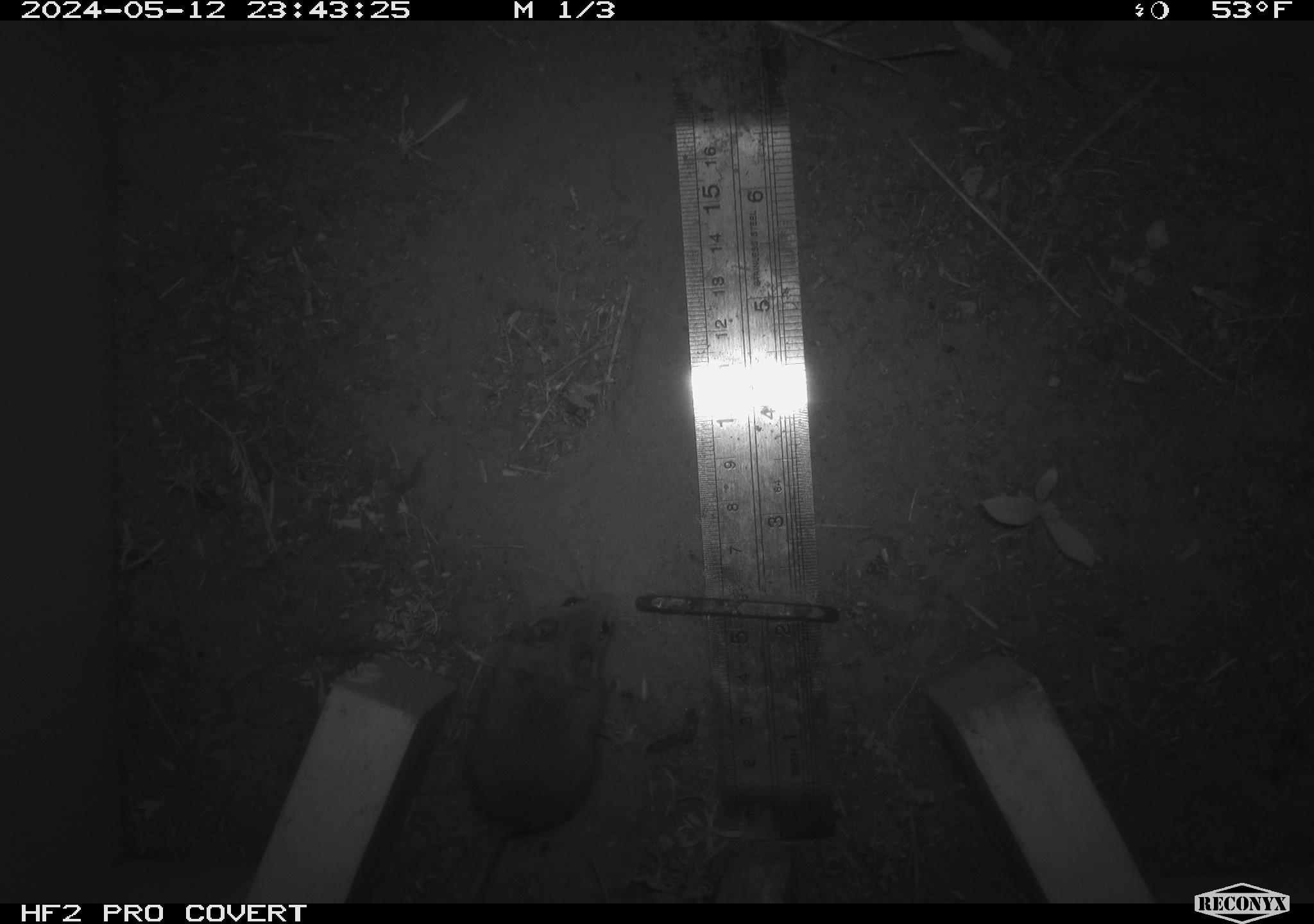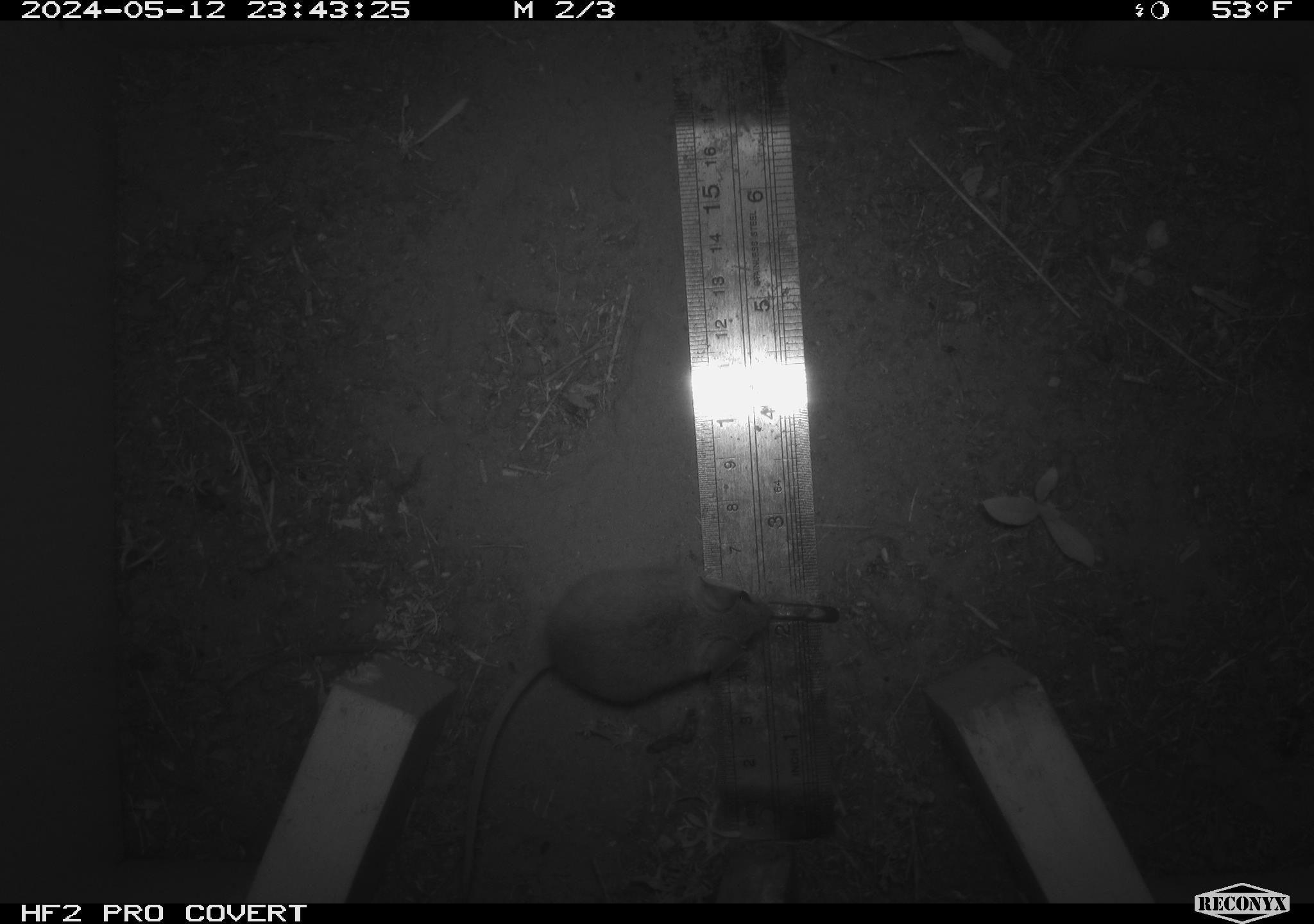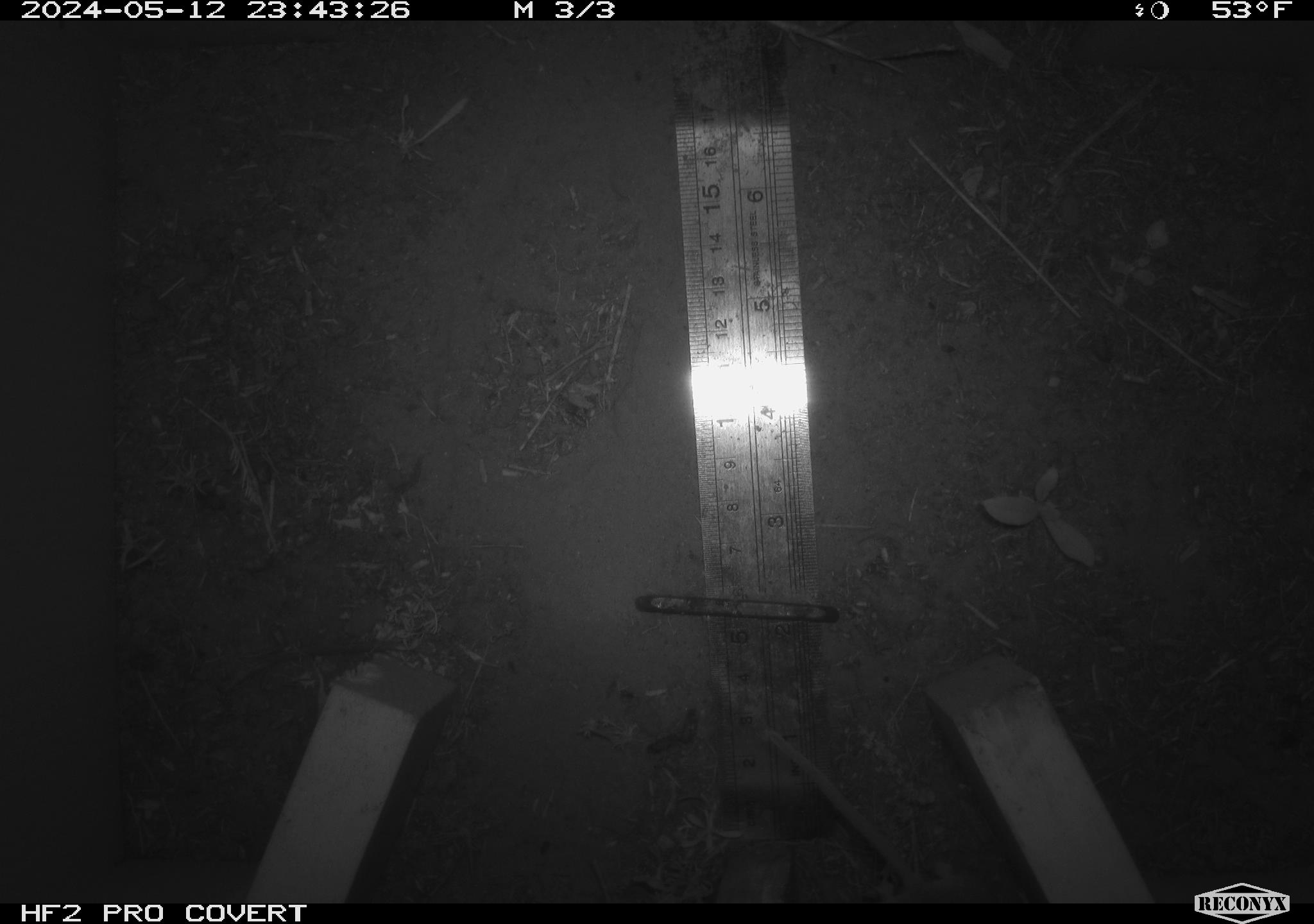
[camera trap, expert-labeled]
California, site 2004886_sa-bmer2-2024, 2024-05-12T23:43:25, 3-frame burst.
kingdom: Animalia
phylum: Chordata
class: Mammalia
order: Rodentia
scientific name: Rodentia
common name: mouse species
Mouse species (Rodentia).